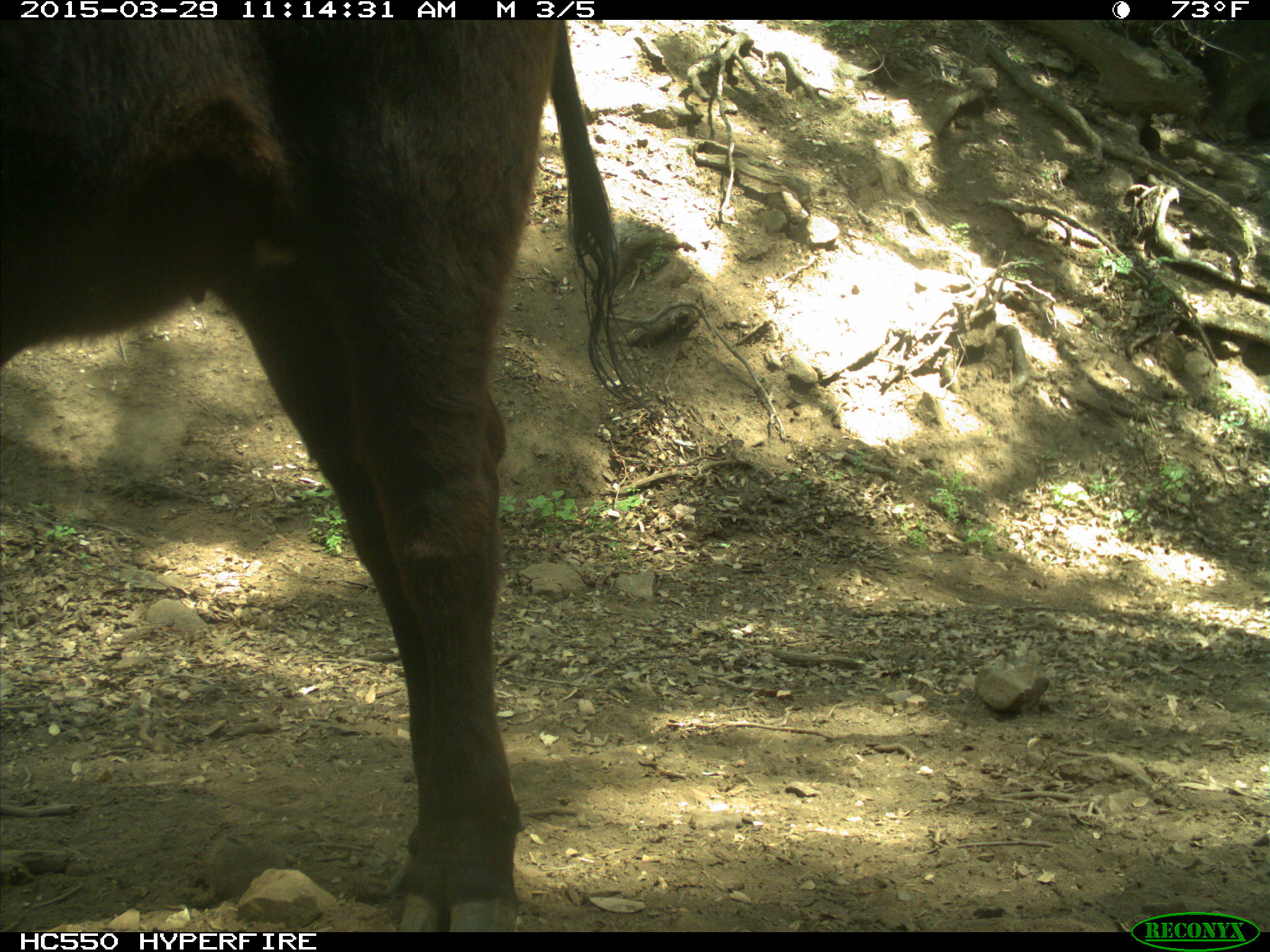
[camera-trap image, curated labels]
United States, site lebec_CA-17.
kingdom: Animalia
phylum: Chordata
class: Mammalia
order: Artiodactyla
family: Bovidae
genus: Bos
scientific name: Bos taurus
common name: domestic cow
Bos taurus (domestic cow).